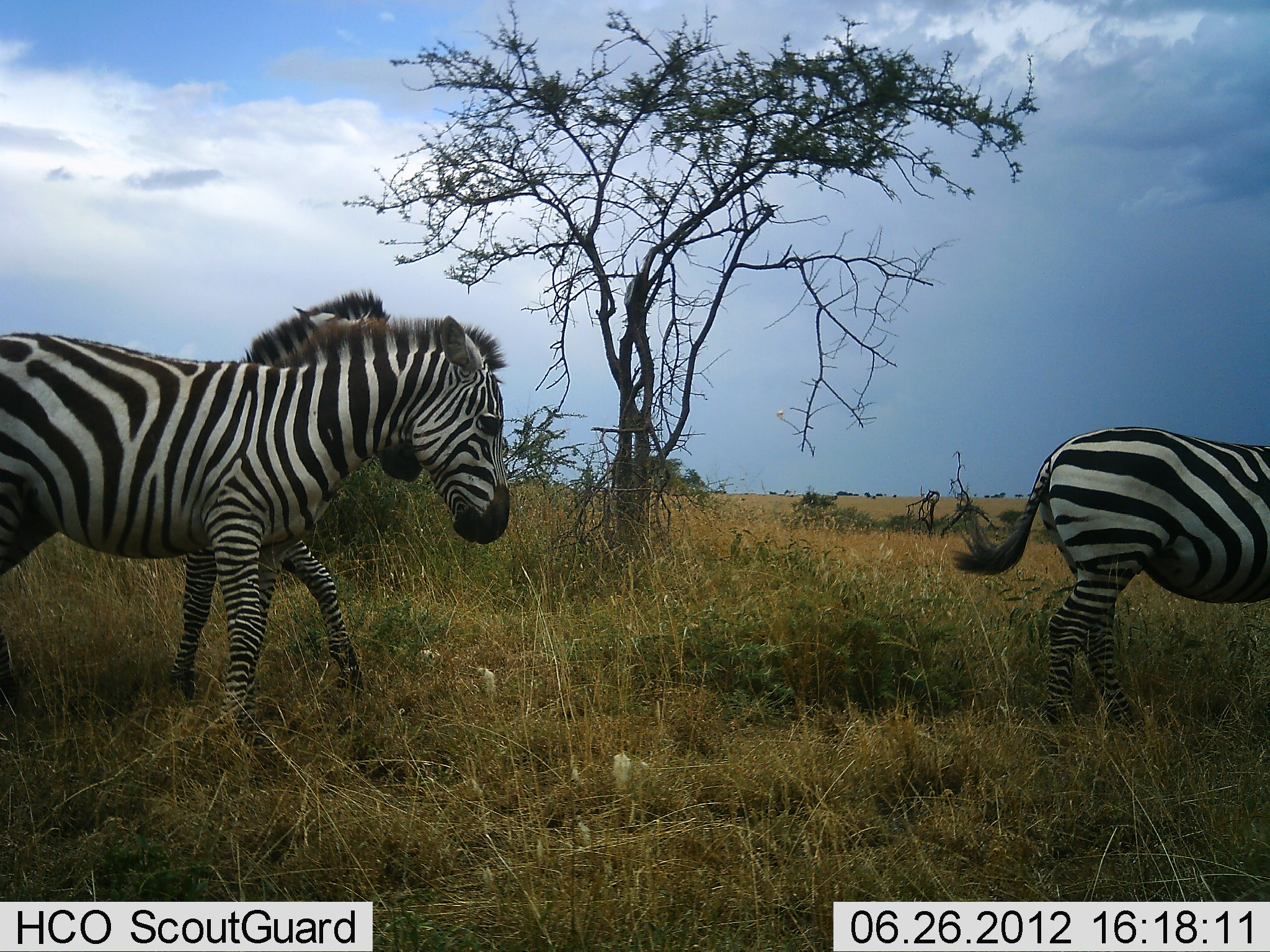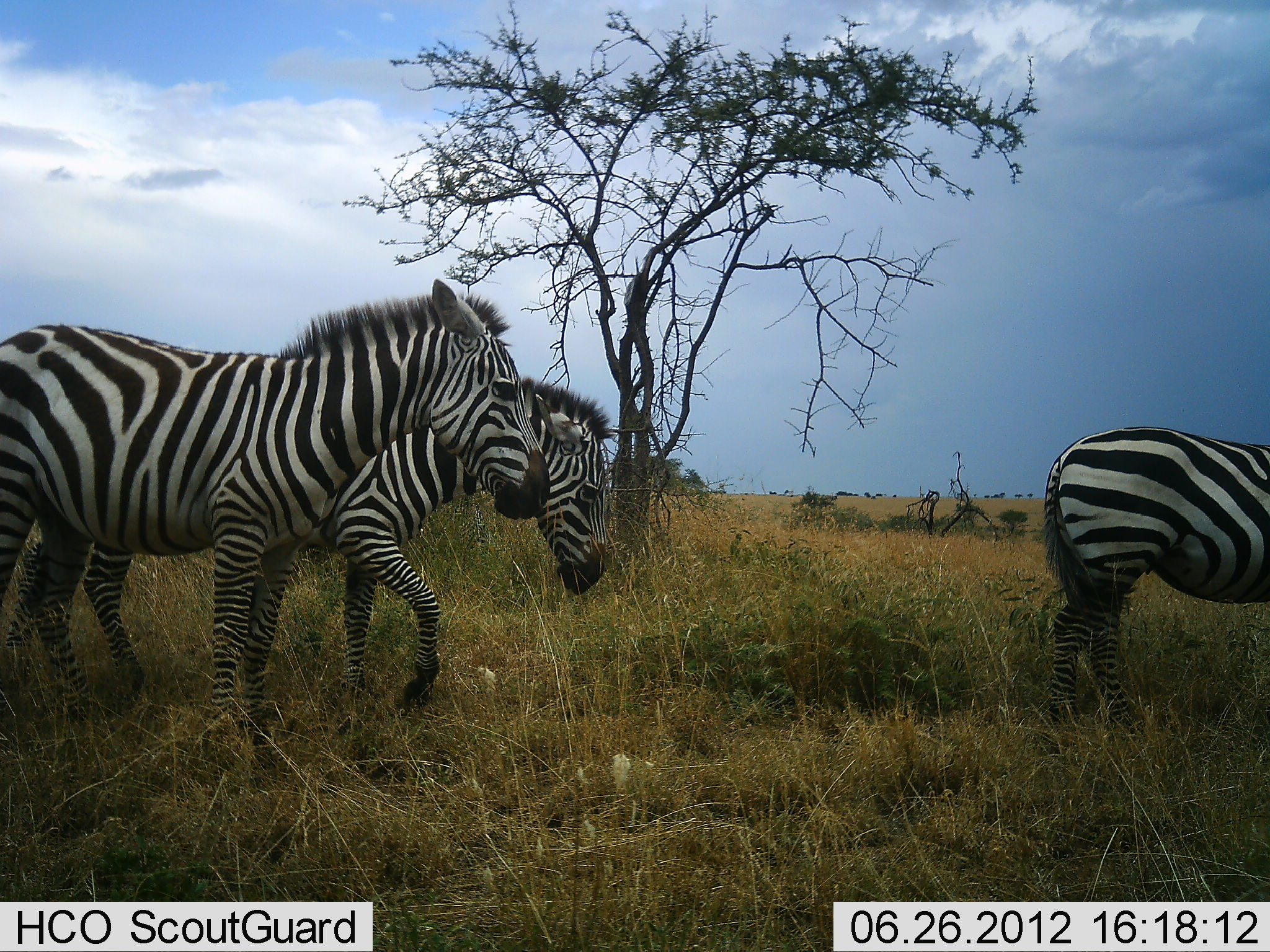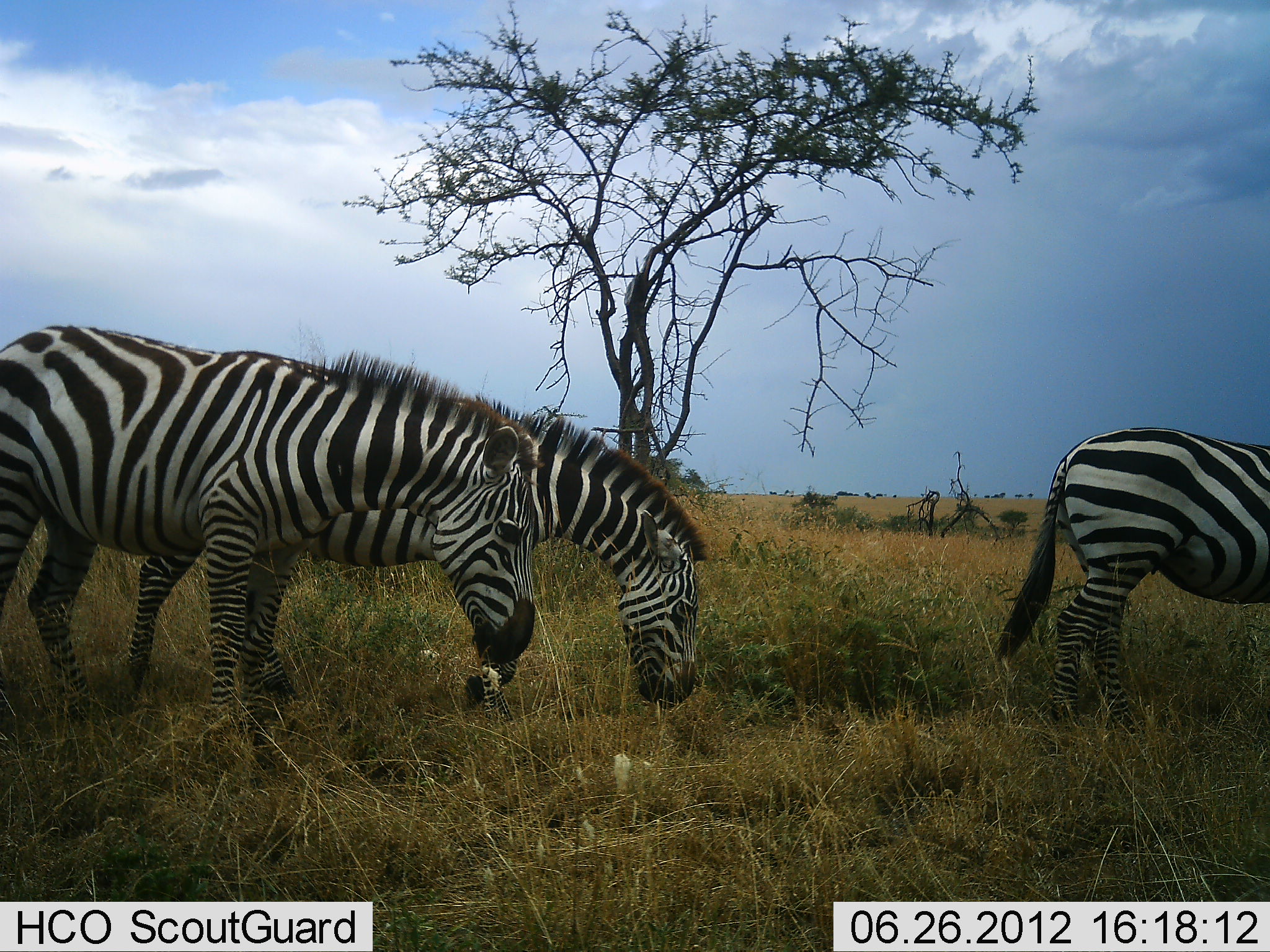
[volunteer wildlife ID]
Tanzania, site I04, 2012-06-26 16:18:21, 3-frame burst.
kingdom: Animalia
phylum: Chordata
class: Mammalia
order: Perissodactyla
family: Equidae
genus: Equus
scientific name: Equus quagga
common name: plains zebra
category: zebra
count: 3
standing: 40%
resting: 0%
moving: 90%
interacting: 0%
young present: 10%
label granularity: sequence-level